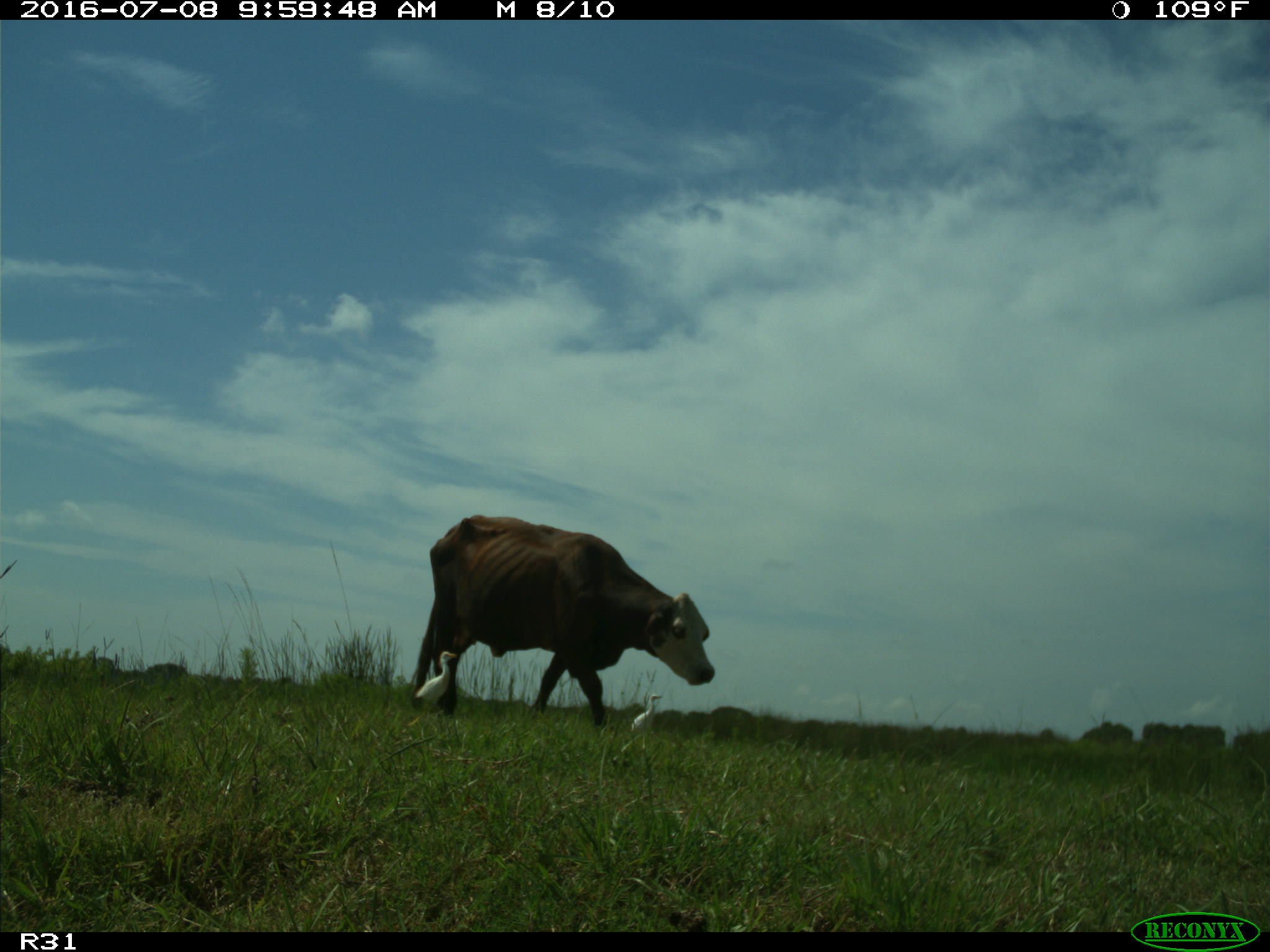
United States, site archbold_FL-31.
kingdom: Animalia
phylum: Chordata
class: Mammalia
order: Artiodactyla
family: Bovidae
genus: Bos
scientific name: Bos taurus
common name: domestic cow